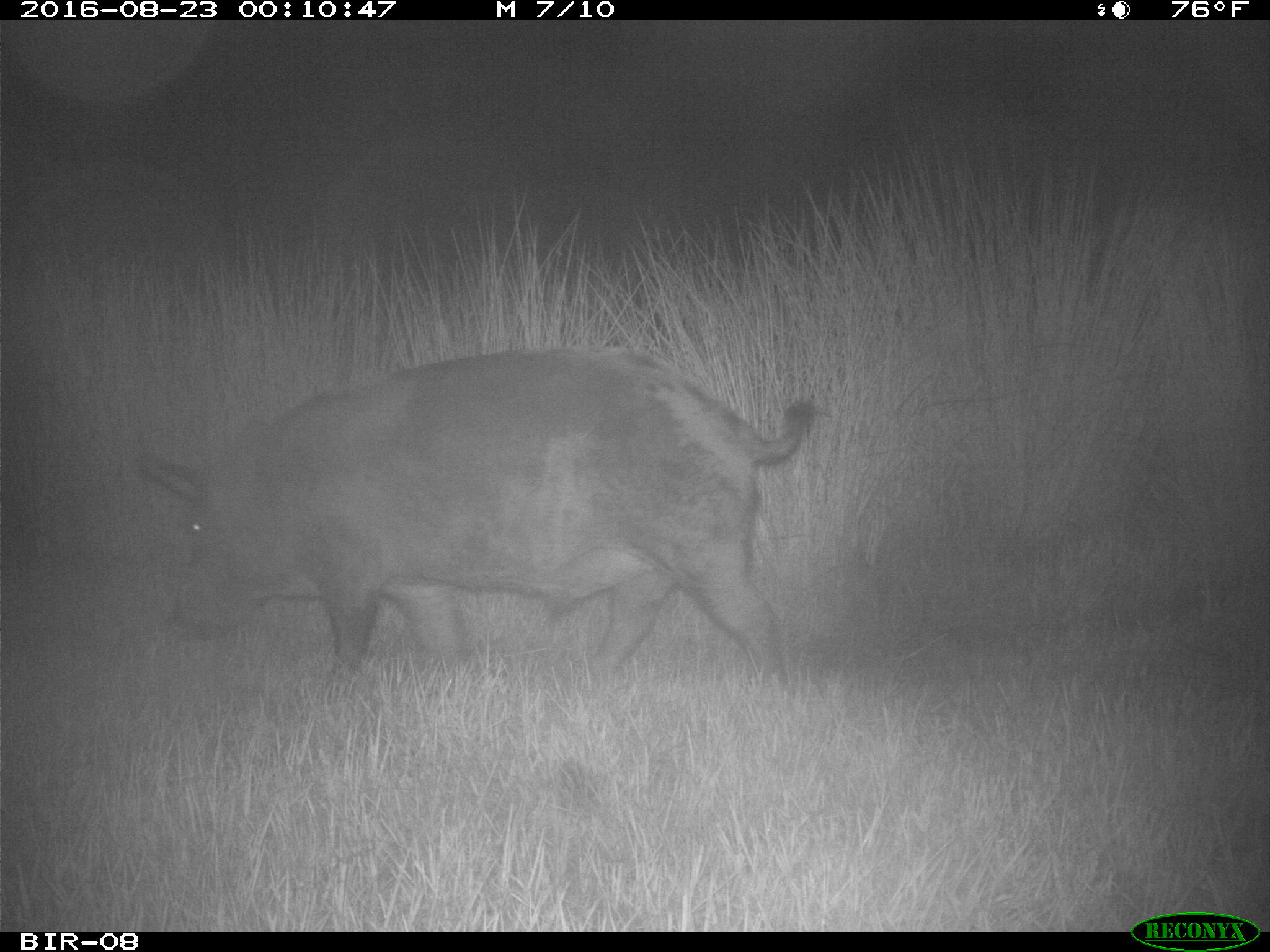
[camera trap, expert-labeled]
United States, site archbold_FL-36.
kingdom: Animalia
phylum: Chordata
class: Mammalia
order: Artiodactyla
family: Suidae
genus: Sus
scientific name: Sus scrofa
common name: wild boar